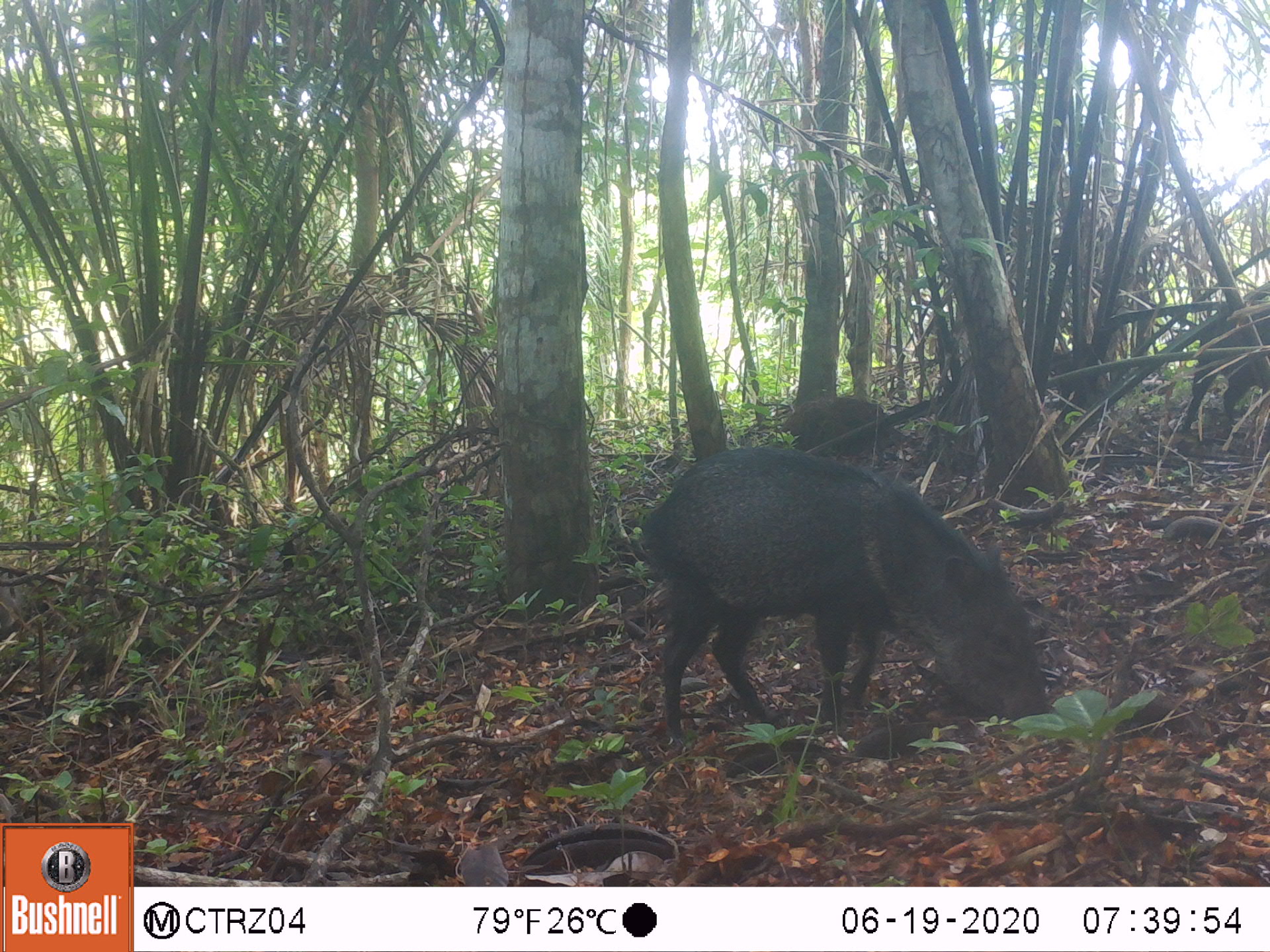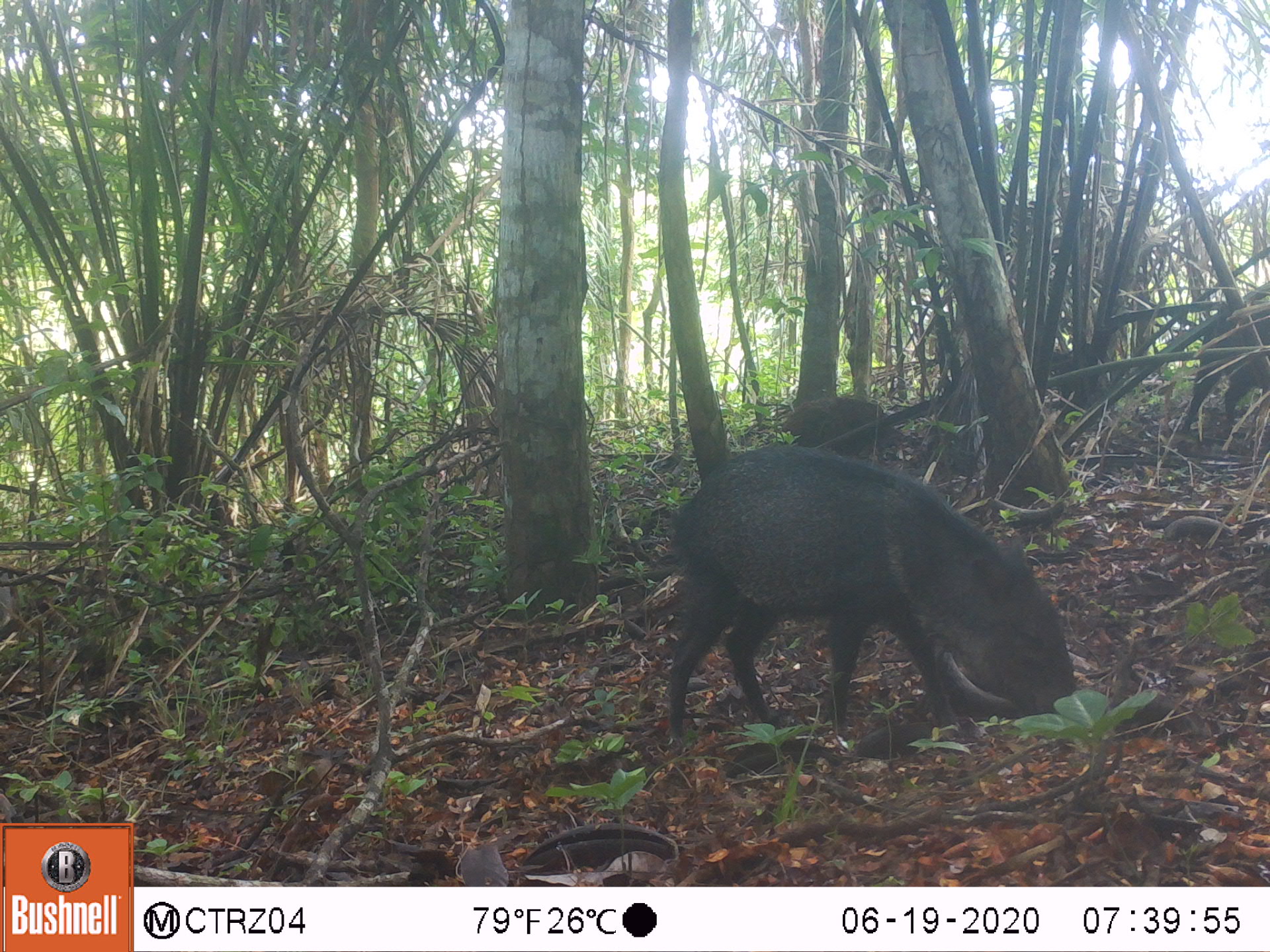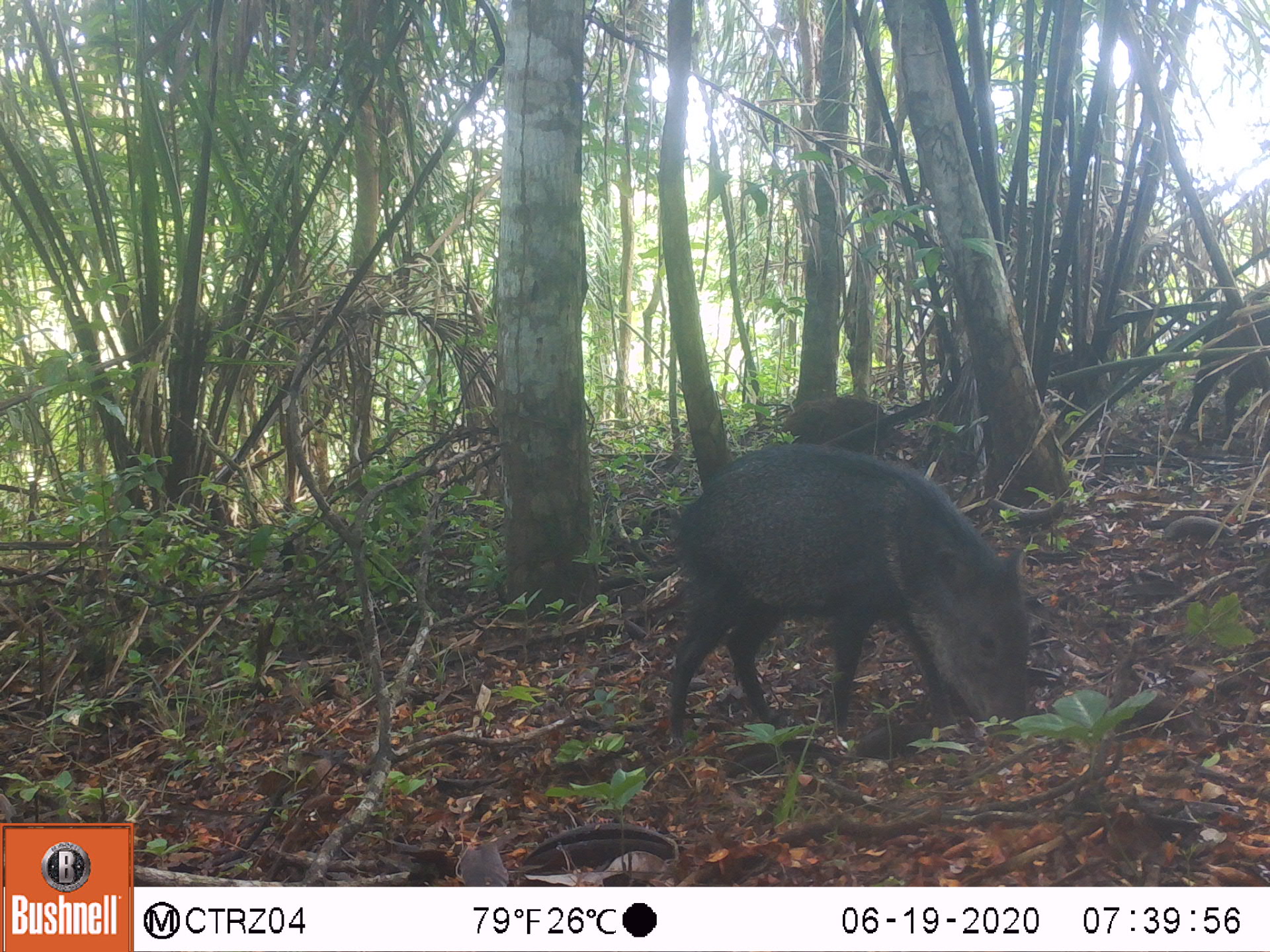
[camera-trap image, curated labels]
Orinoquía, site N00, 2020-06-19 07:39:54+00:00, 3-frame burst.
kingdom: Animalia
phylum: Chordata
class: Mammalia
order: Artiodactyla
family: Tayassuidae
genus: Pecari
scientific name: Pecari tajacu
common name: collared peccary